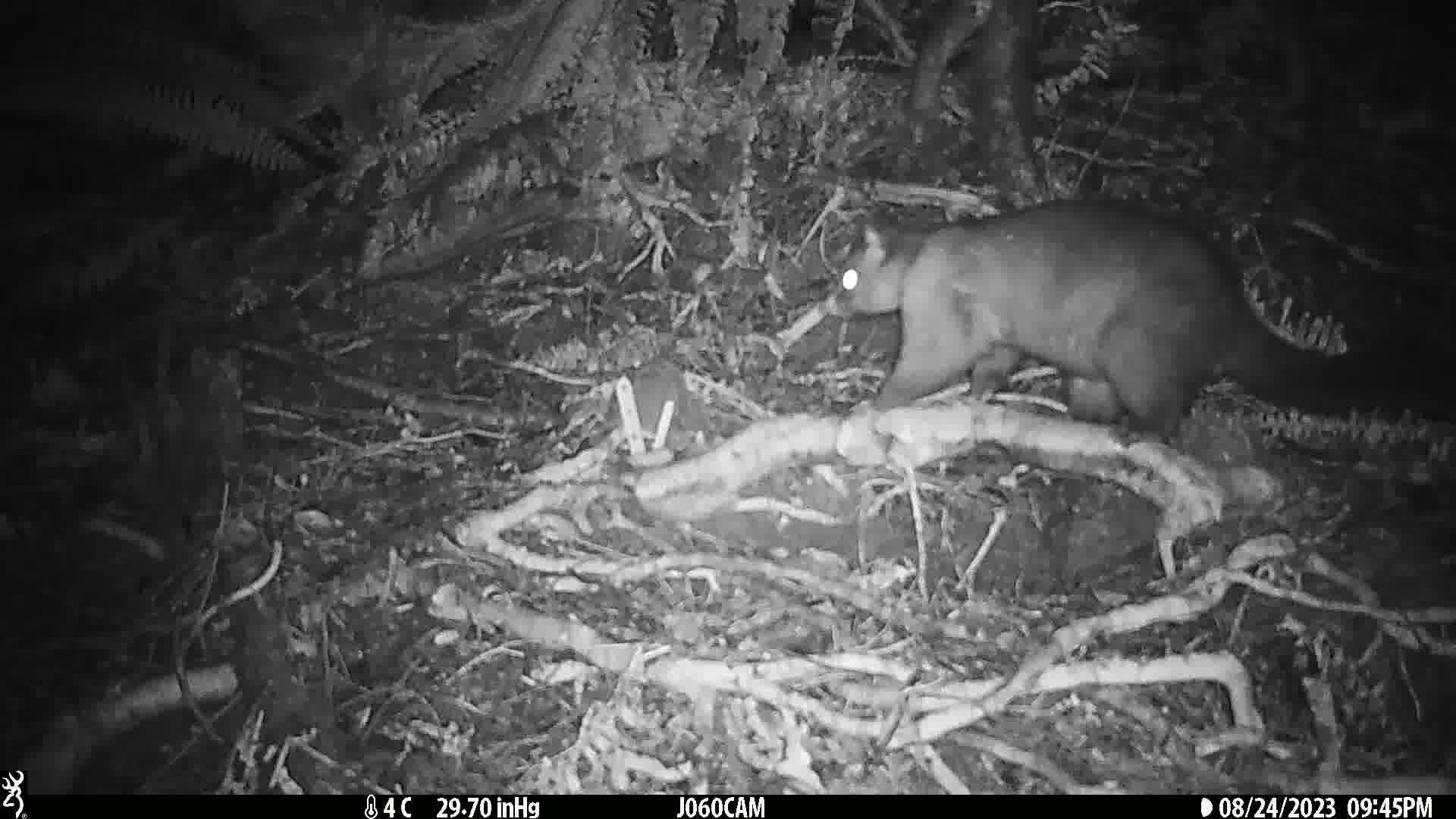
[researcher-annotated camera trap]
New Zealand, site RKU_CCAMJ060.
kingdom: Animalia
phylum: Chordata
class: Mammalia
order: Diprotodontia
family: Phalangeridae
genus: Trichosurus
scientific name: Trichosurus vulpecula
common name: common brushtail possum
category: possum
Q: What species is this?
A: Possum (common brushtail possum) (Trichosurus vulpecula).